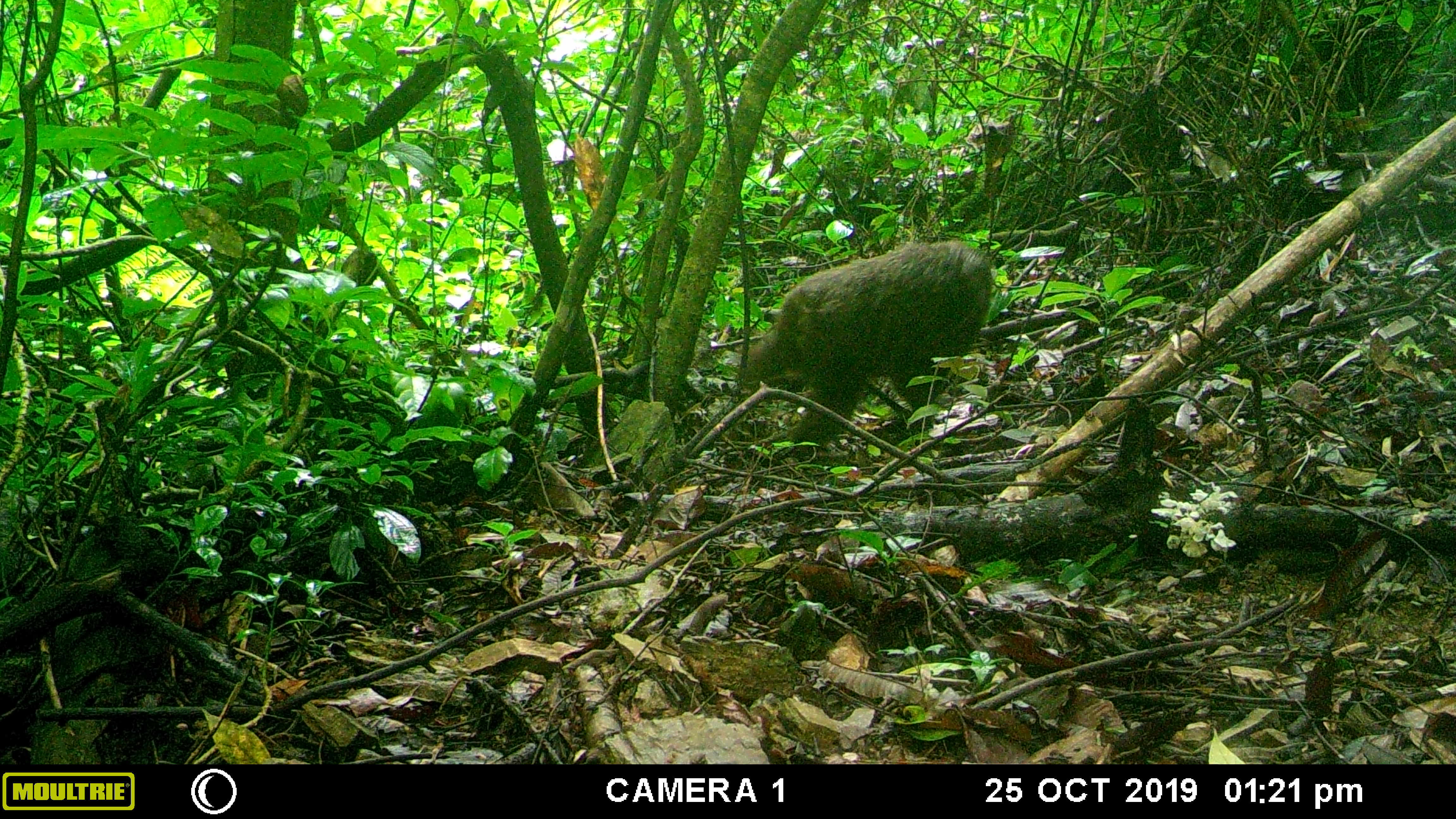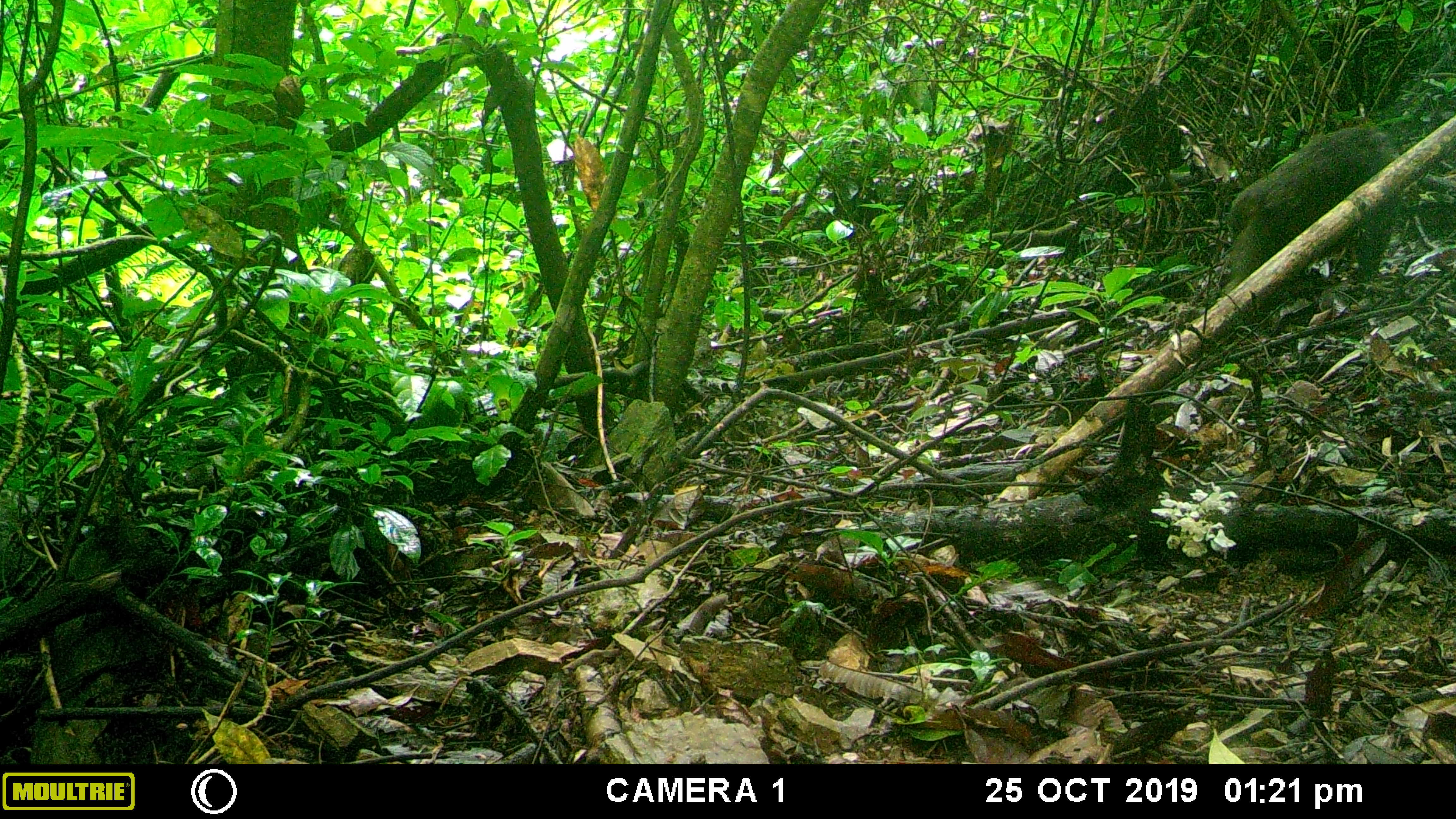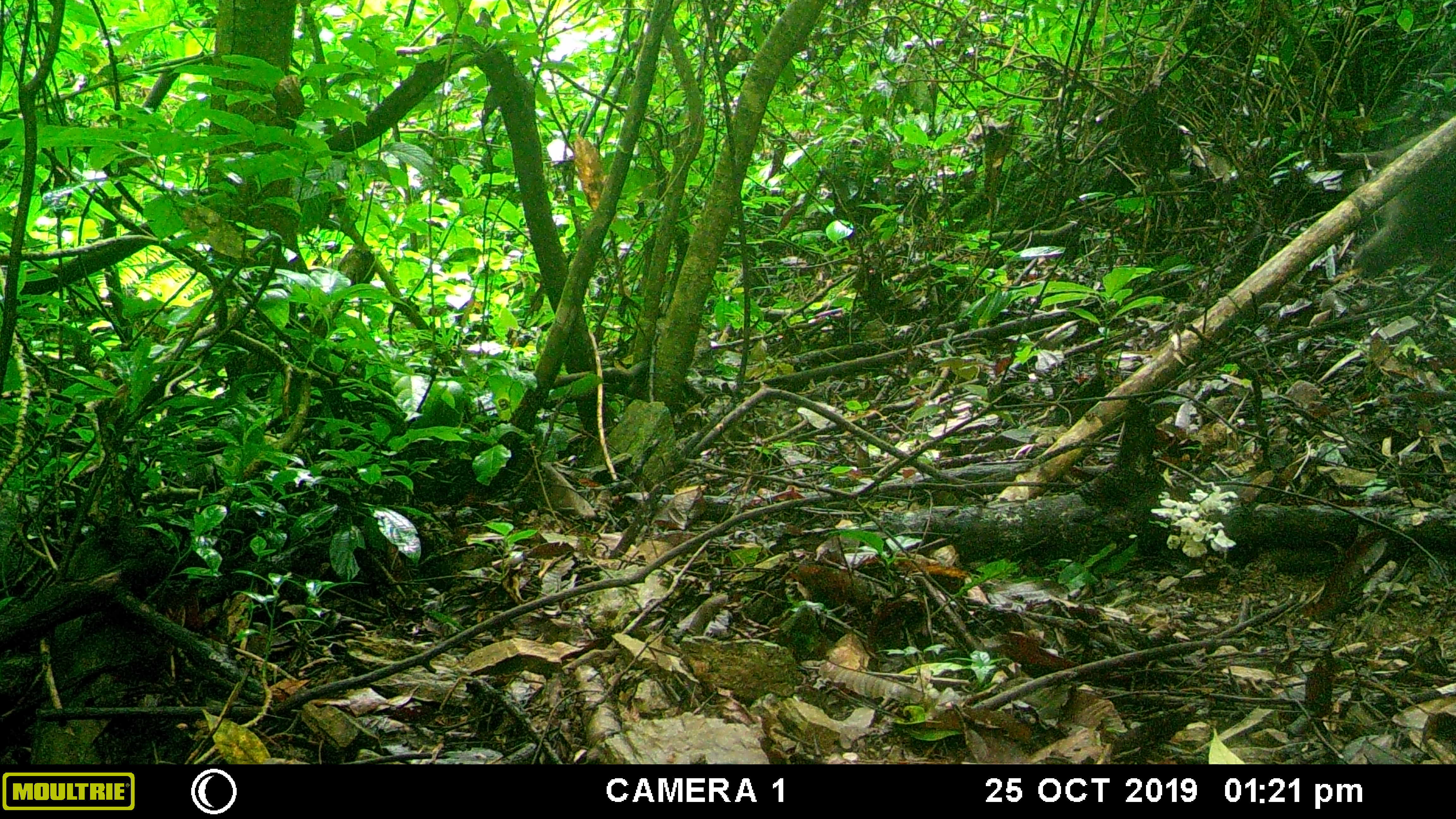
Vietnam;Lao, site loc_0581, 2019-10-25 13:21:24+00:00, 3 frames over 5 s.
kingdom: Animalia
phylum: Chordata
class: Mammalia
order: Primates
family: Cercopithecidae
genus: Macaca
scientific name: Macaca arctoides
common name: stump-tailed macaque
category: stump tailed macaque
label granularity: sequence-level